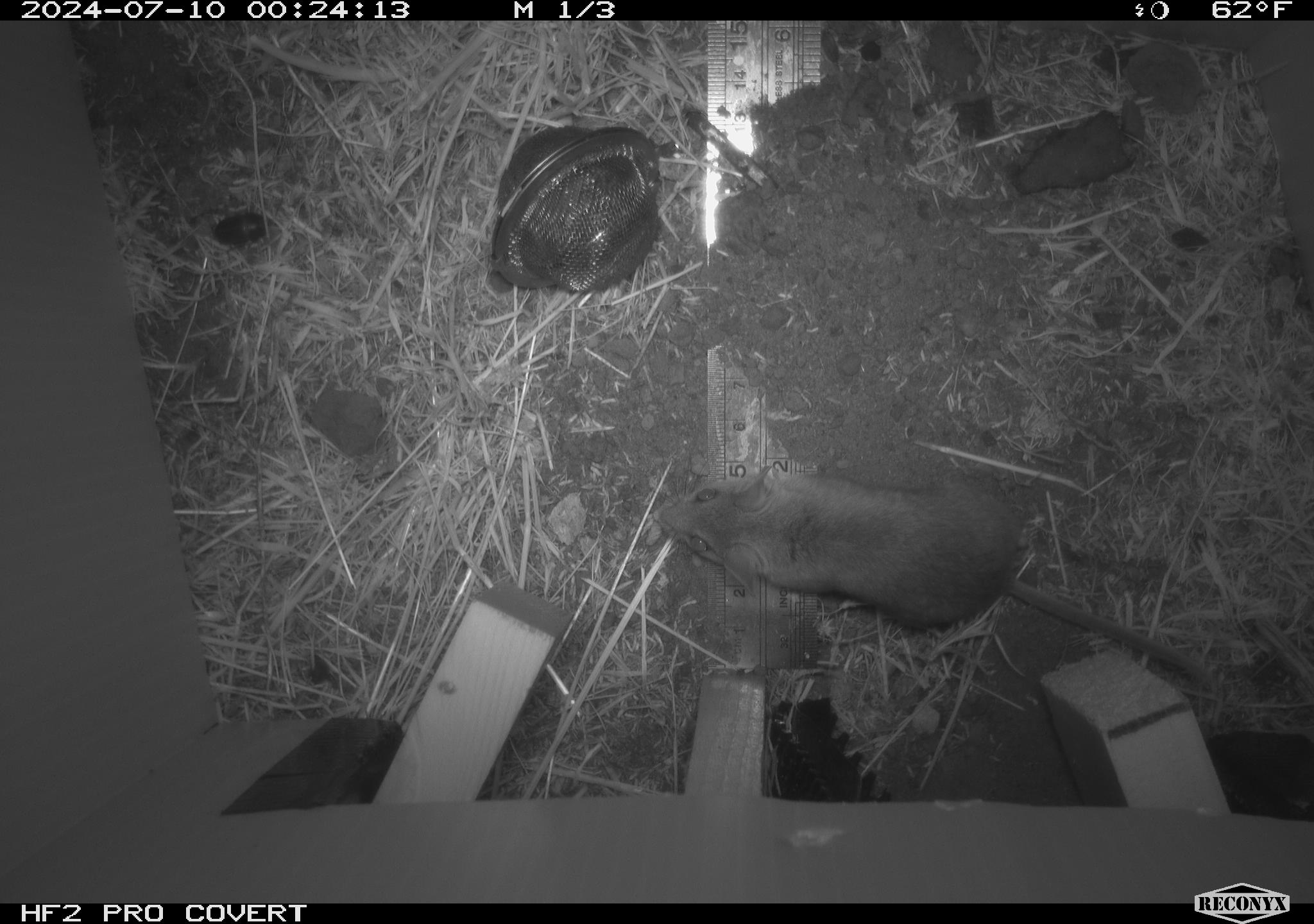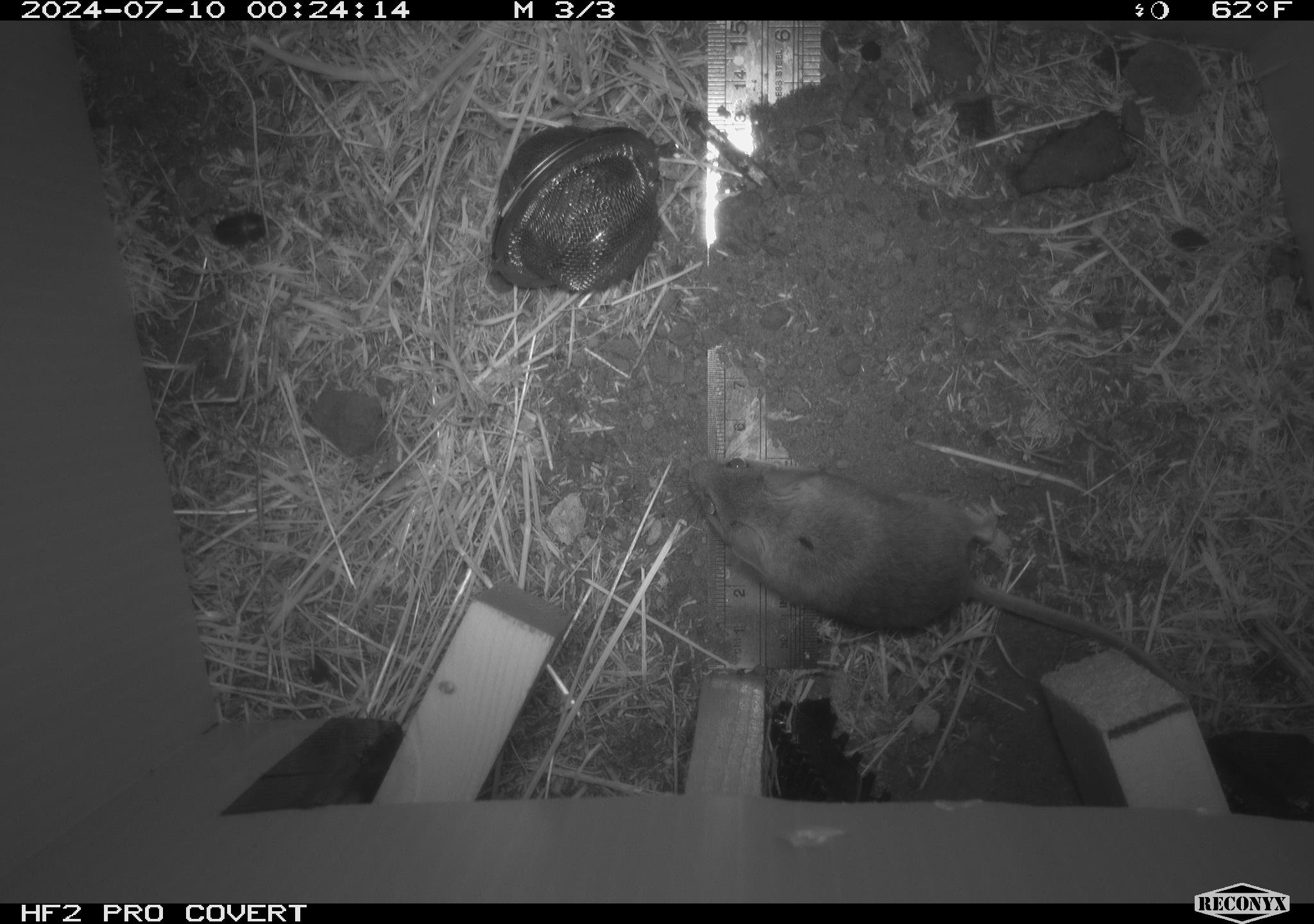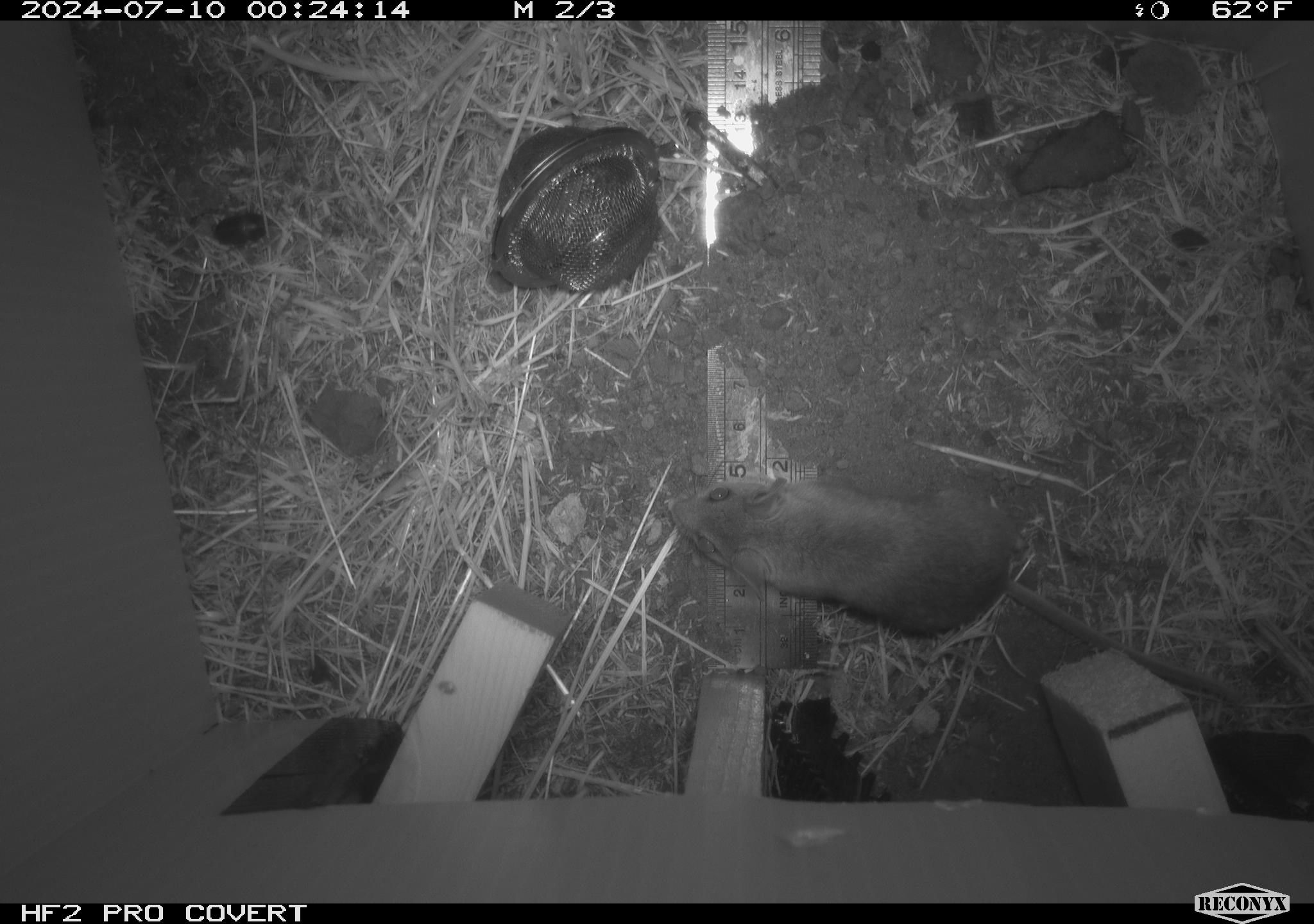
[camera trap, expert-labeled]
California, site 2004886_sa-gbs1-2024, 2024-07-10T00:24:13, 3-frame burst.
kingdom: Animalia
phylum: Chordata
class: Mammalia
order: Rodentia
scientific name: Rodentia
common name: mouse species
Mouse species (Rodentia).